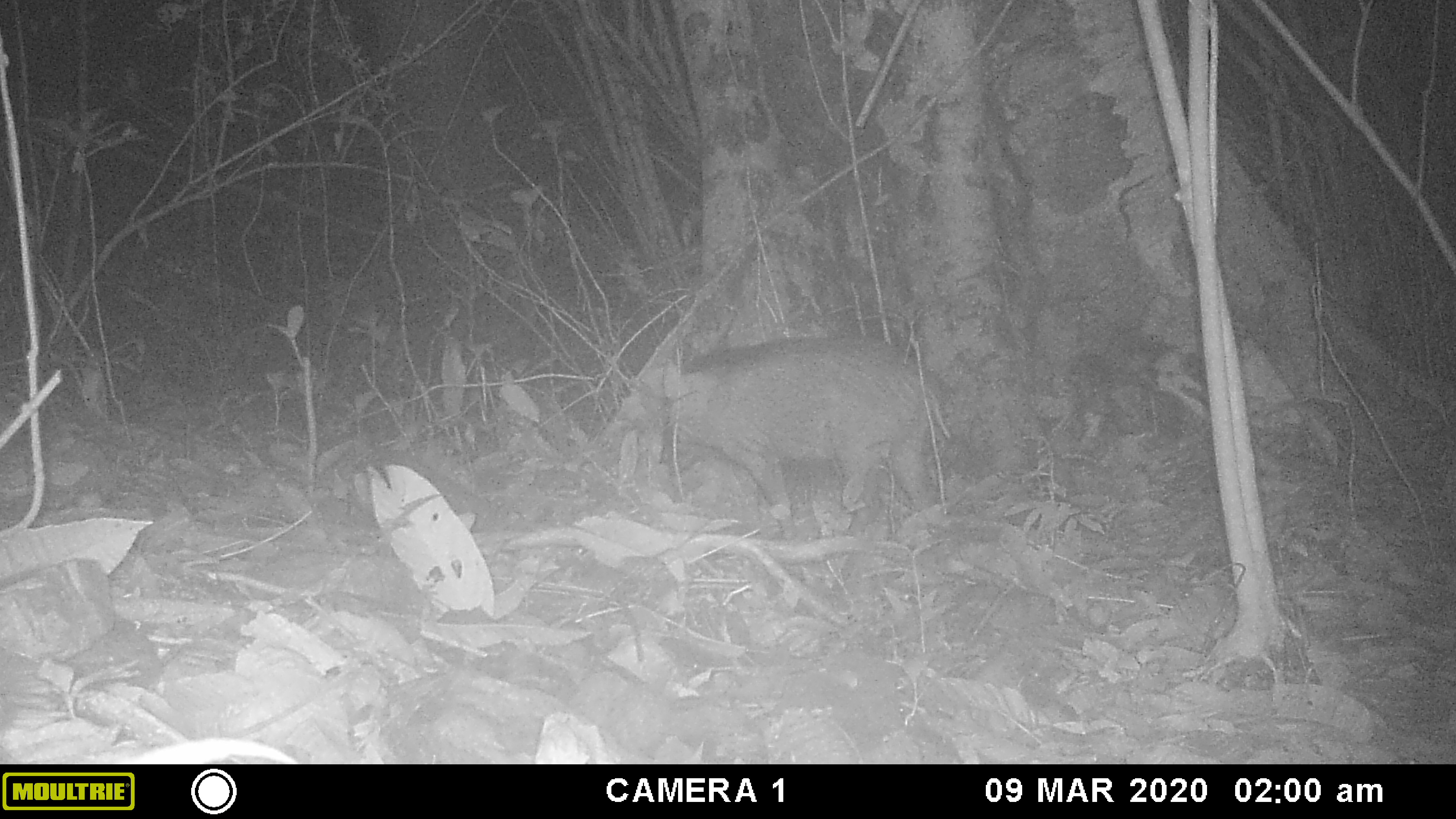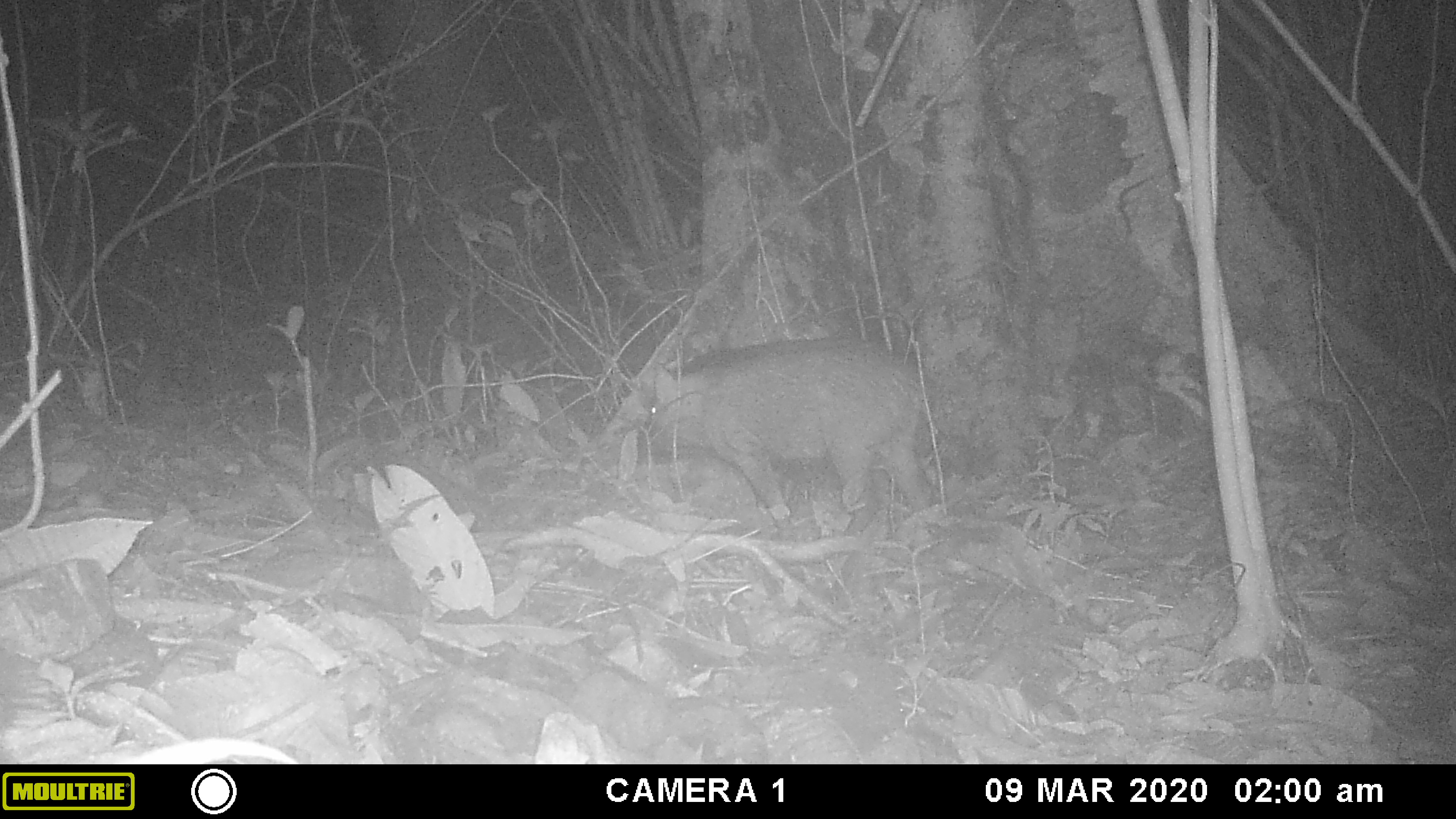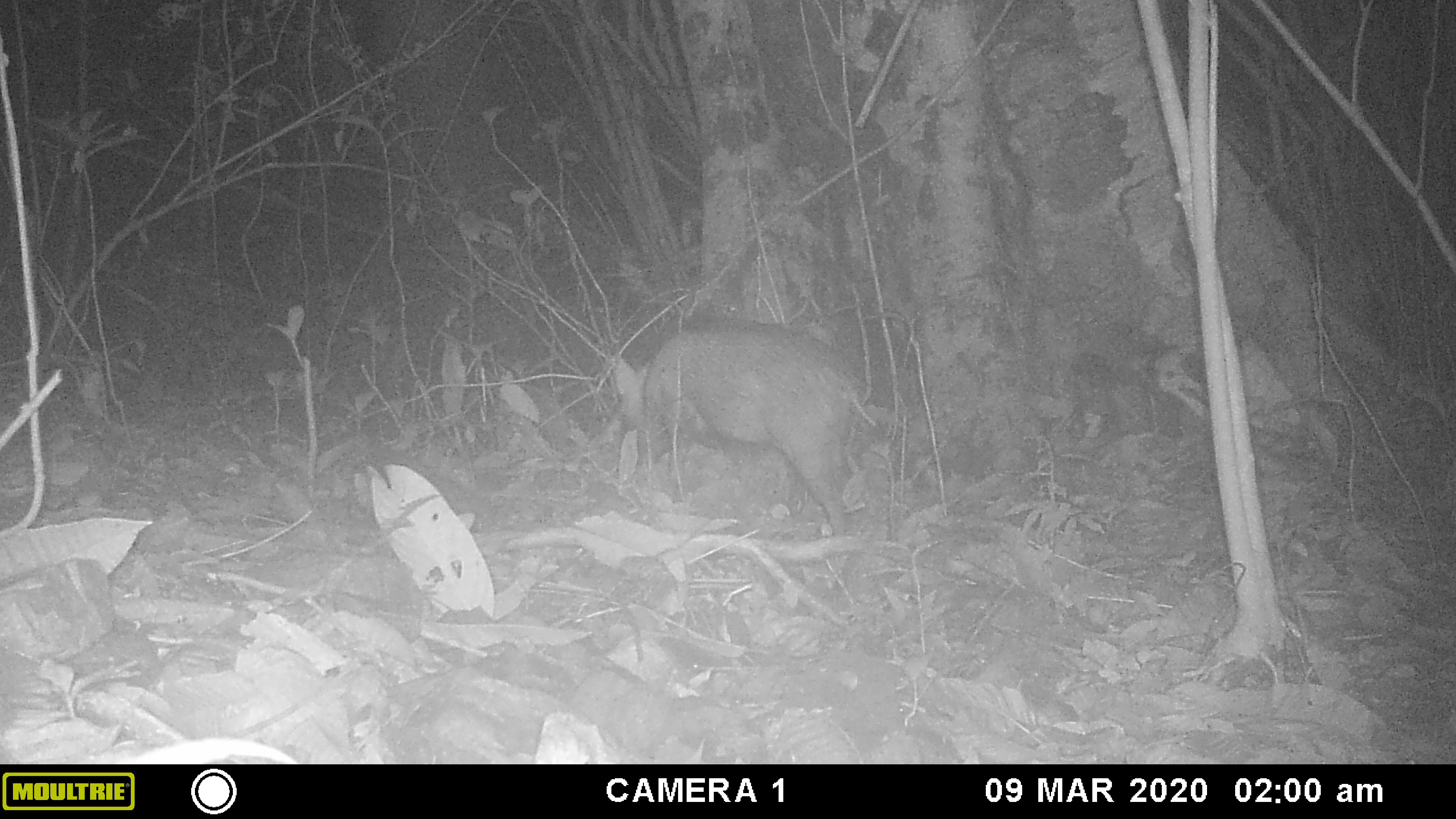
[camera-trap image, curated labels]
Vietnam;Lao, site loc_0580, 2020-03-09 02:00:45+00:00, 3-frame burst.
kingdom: Animalia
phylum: Chordata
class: Mammalia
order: Artiodactyla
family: Suidae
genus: Sus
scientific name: Sus scrofa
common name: eurasian wild pig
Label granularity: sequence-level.